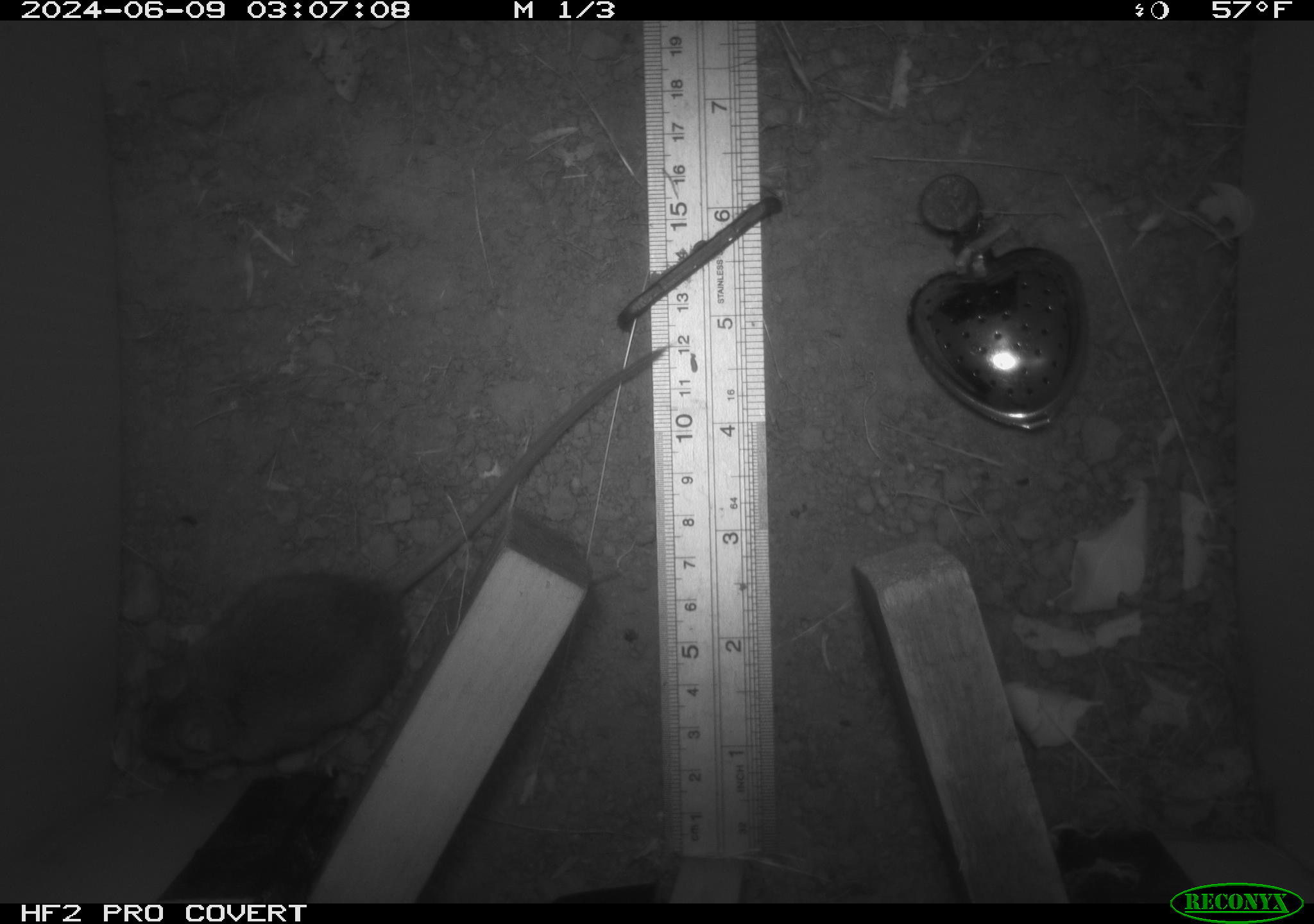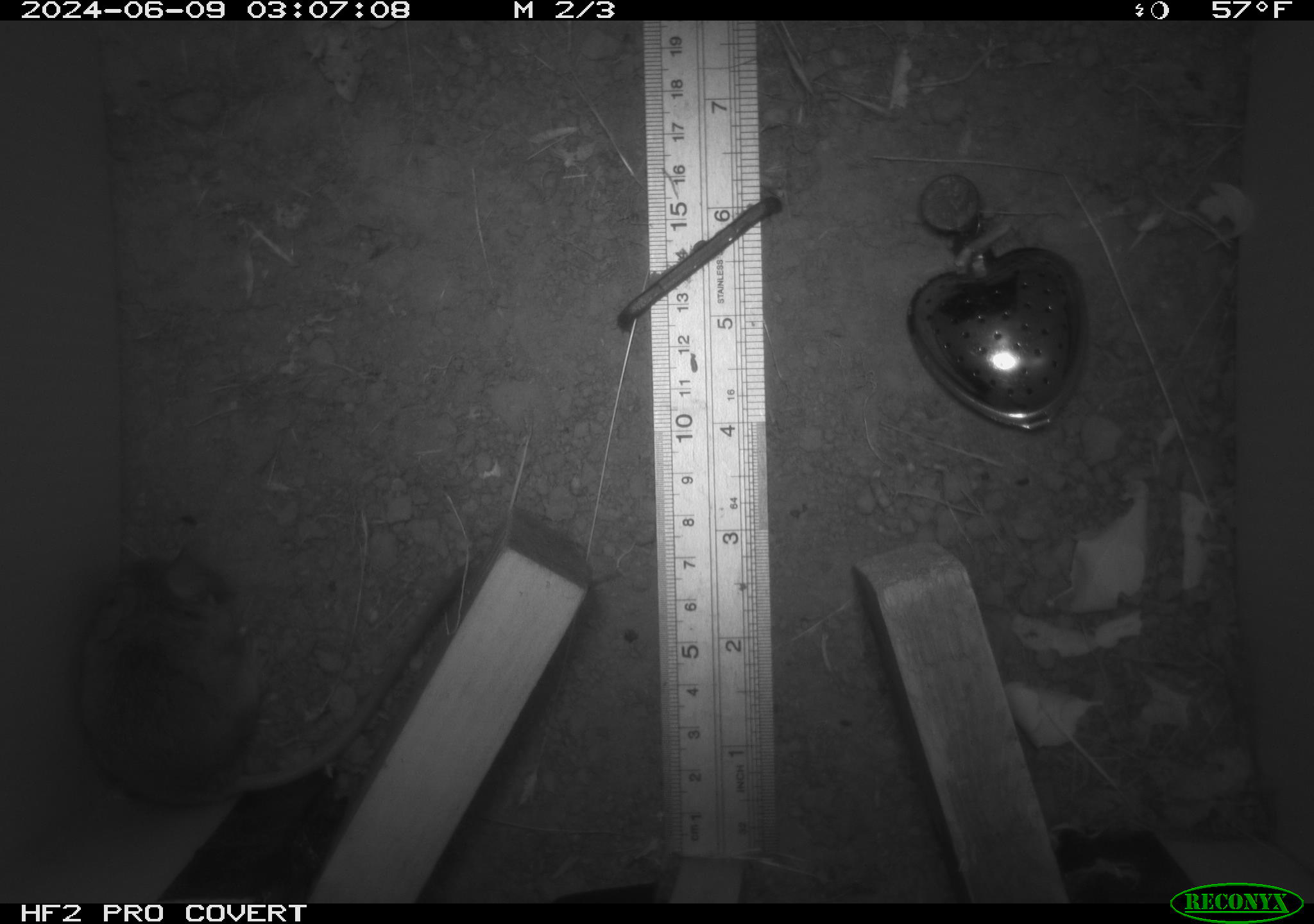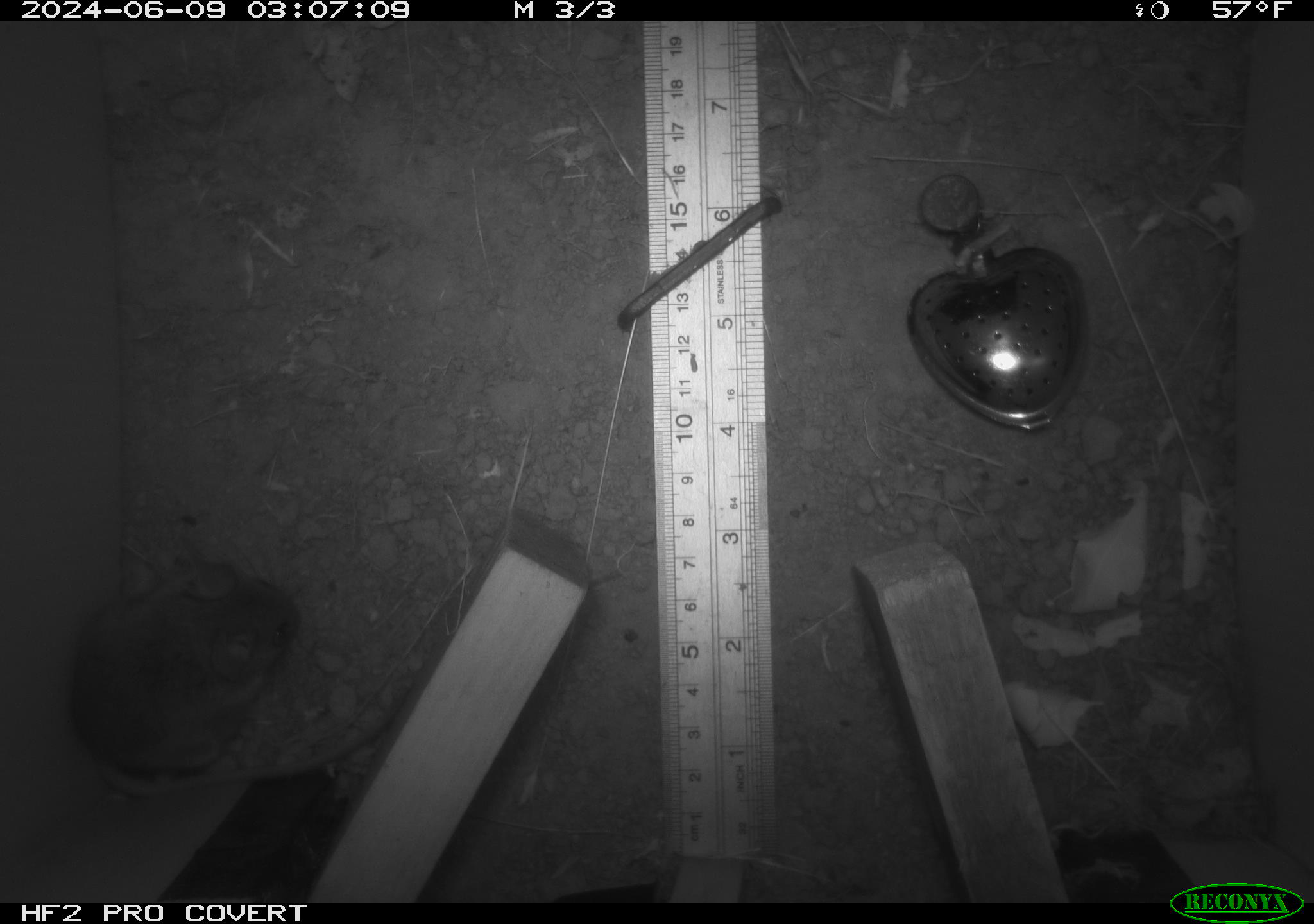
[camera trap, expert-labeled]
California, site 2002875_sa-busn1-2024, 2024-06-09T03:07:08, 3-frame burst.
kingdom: Animalia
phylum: Chordata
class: Mammalia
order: Rodentia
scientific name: Rodentia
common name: mouse species